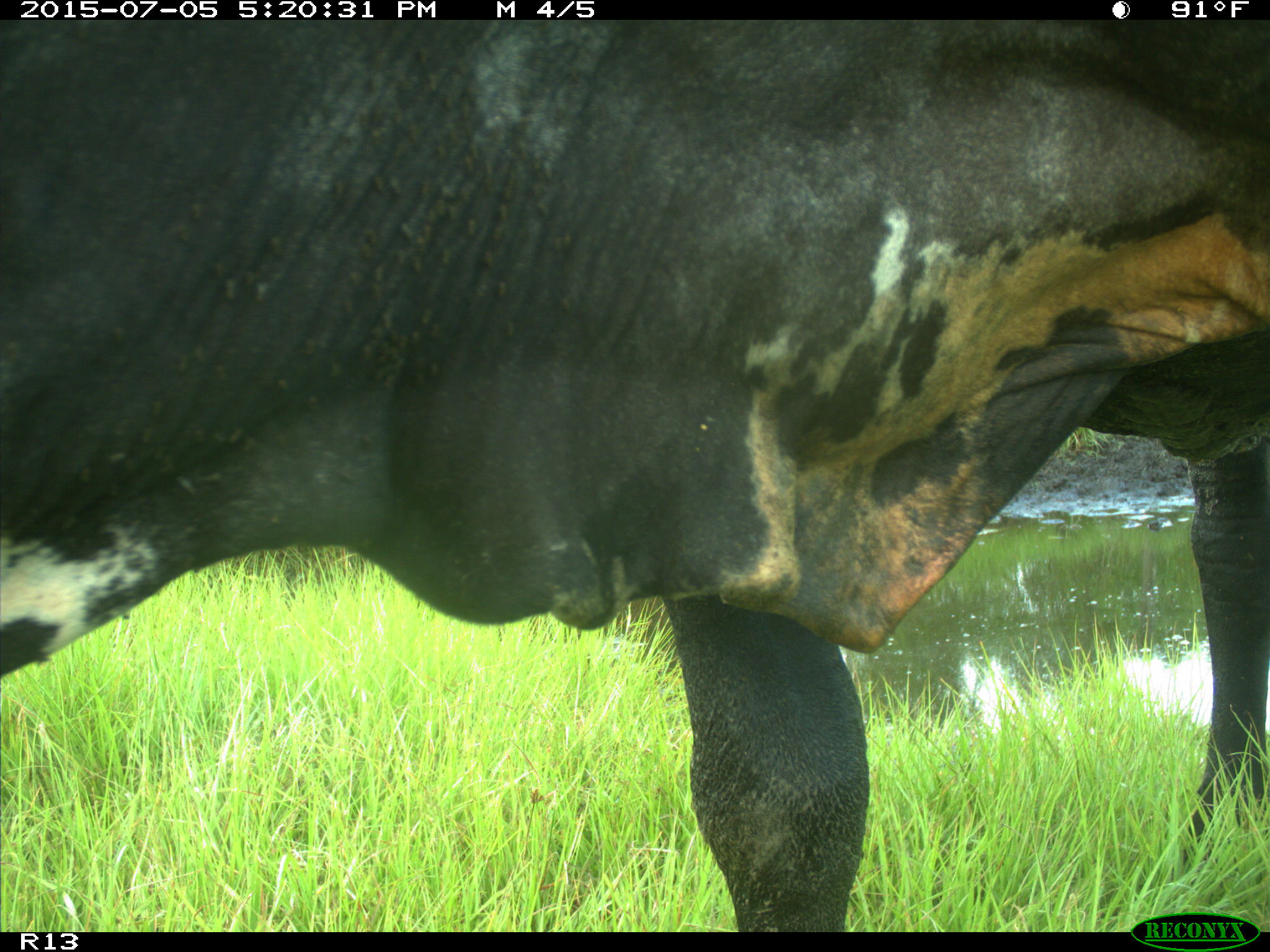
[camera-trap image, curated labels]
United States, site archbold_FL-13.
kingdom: Animalia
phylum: Chordata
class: Mammalia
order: Artiodactyla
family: Bovidae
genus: Bos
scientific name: Bos taurus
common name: domestic cow